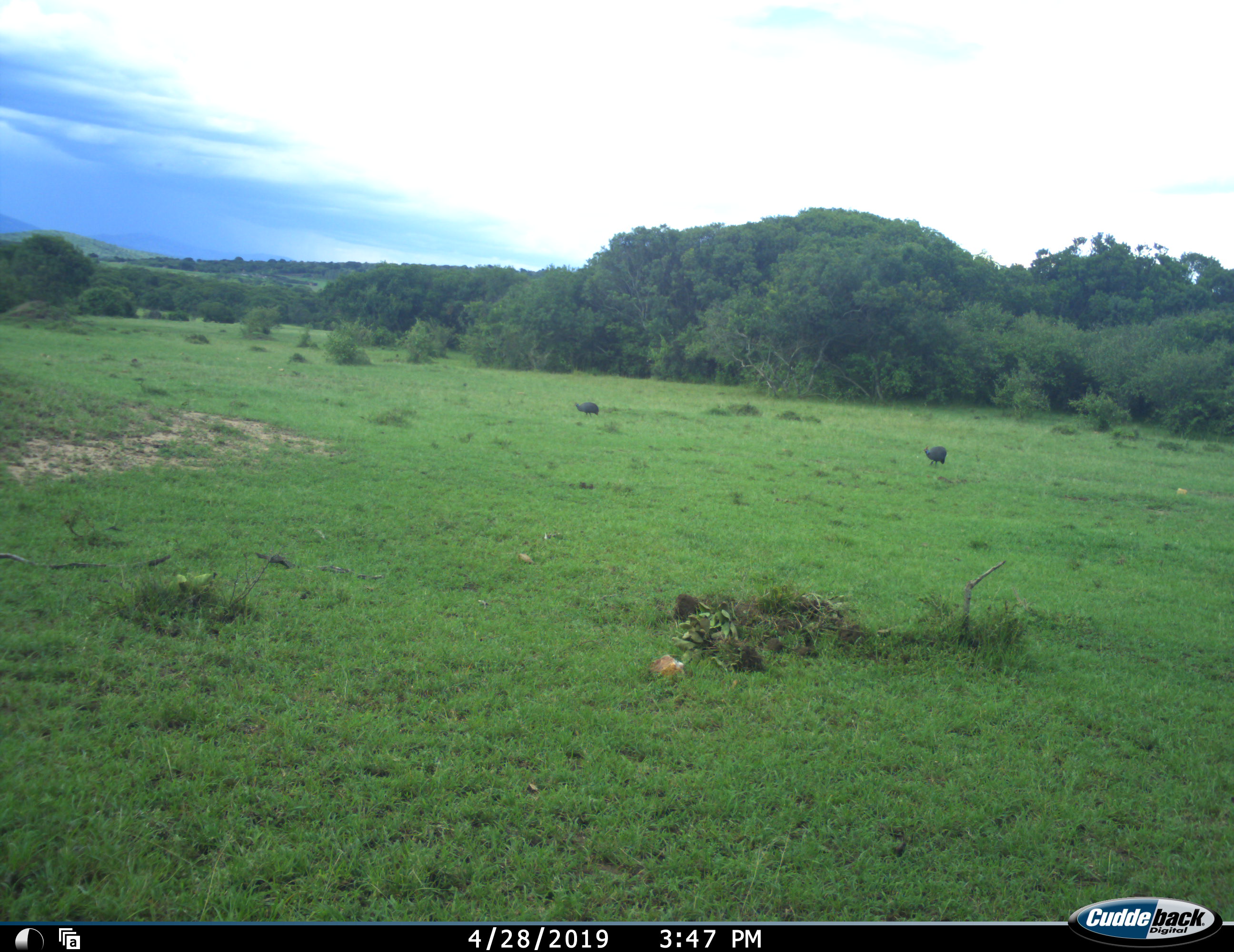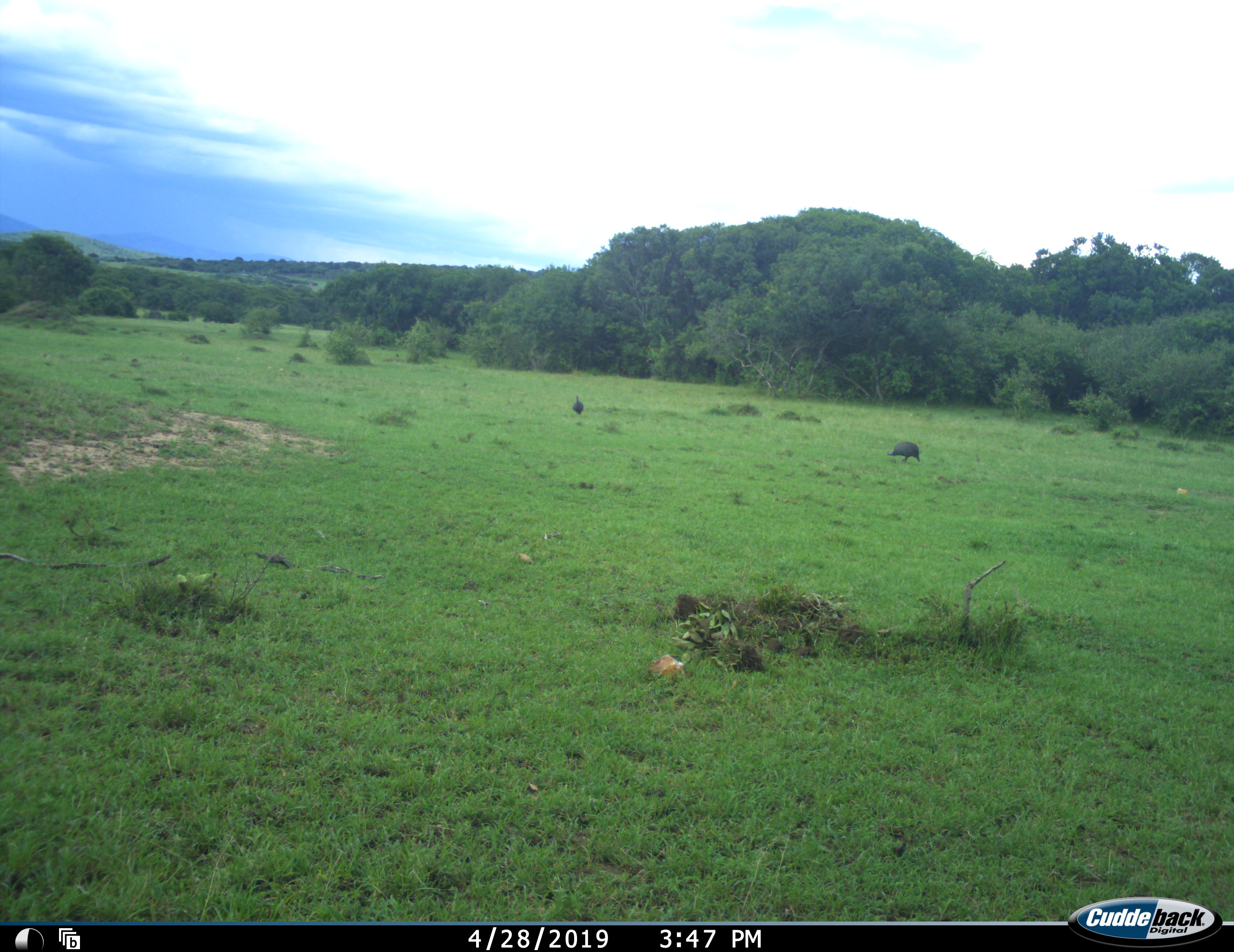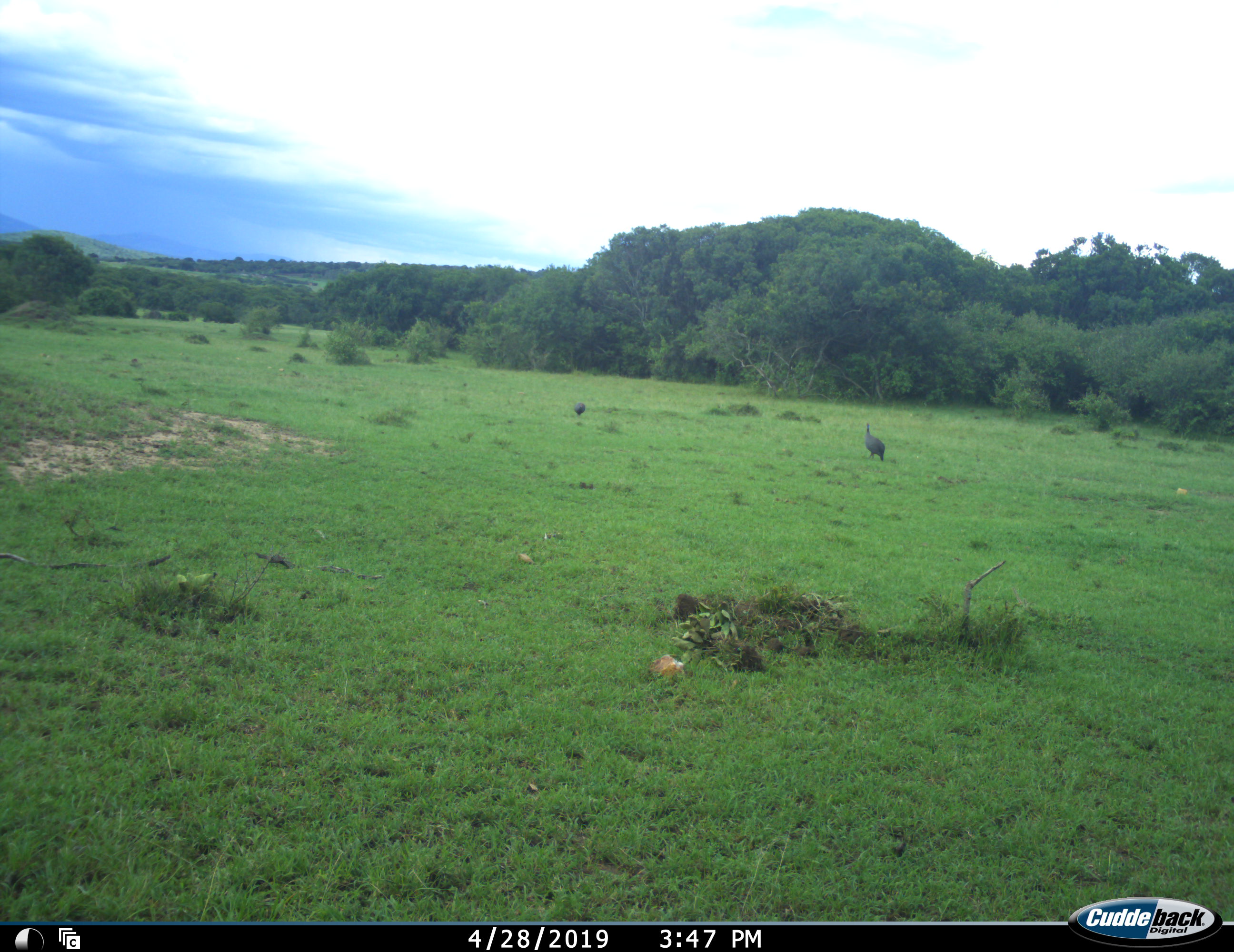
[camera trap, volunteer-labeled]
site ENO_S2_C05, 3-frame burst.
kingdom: Animalia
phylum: Chordata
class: Aves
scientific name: Aves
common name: bird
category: birdother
Birdother (bird) (Aves), count 2. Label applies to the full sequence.